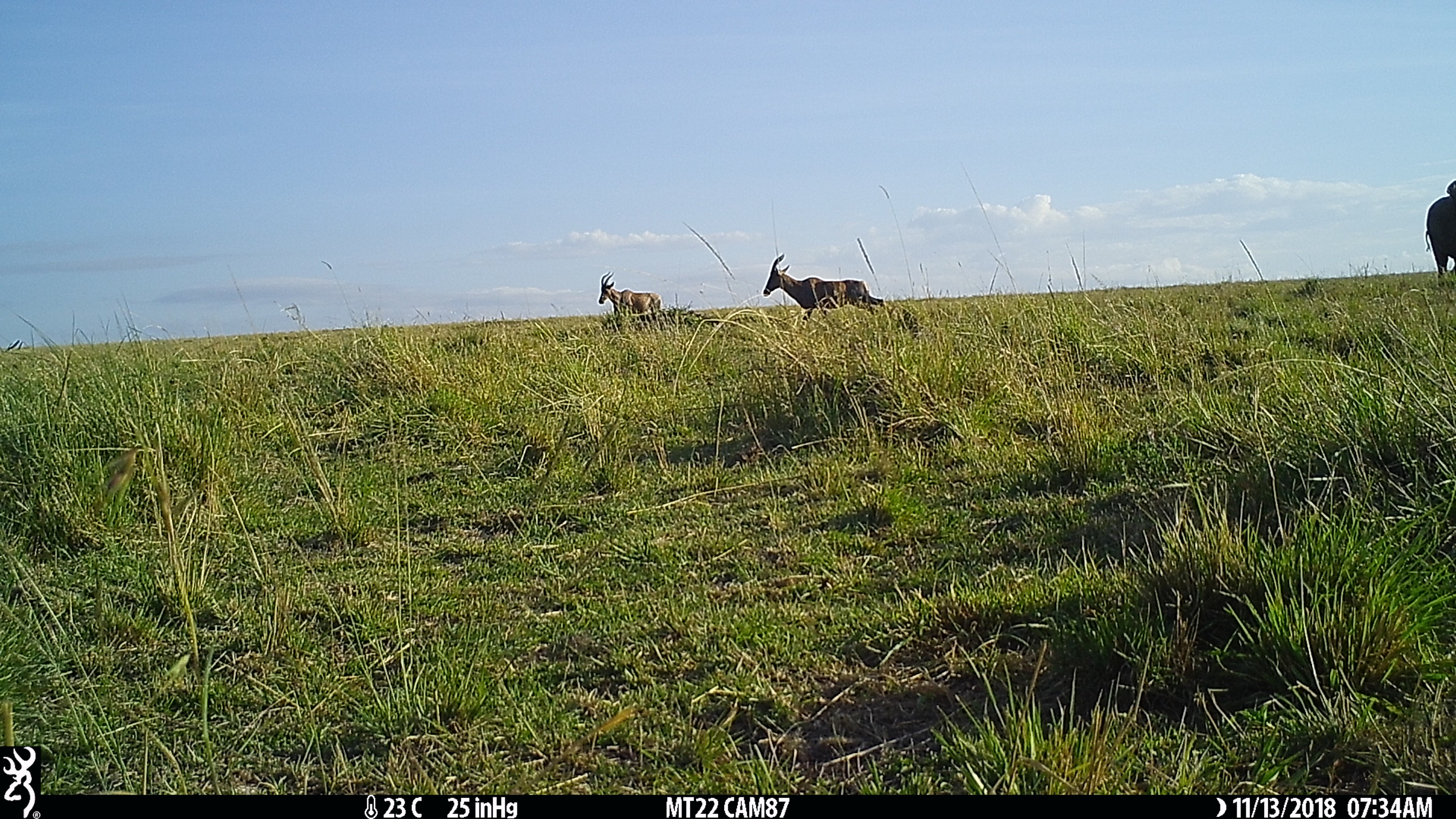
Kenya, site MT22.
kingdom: Animalia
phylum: Chordata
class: Mammalia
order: Artiodactyla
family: Bovidae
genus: Damaliscus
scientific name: Damaliscus lunatus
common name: topi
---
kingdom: Animalia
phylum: Chordata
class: Mammalia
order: Proboscidea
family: Elephantidae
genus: Loxodonta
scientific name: Loxodonta africana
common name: elephant